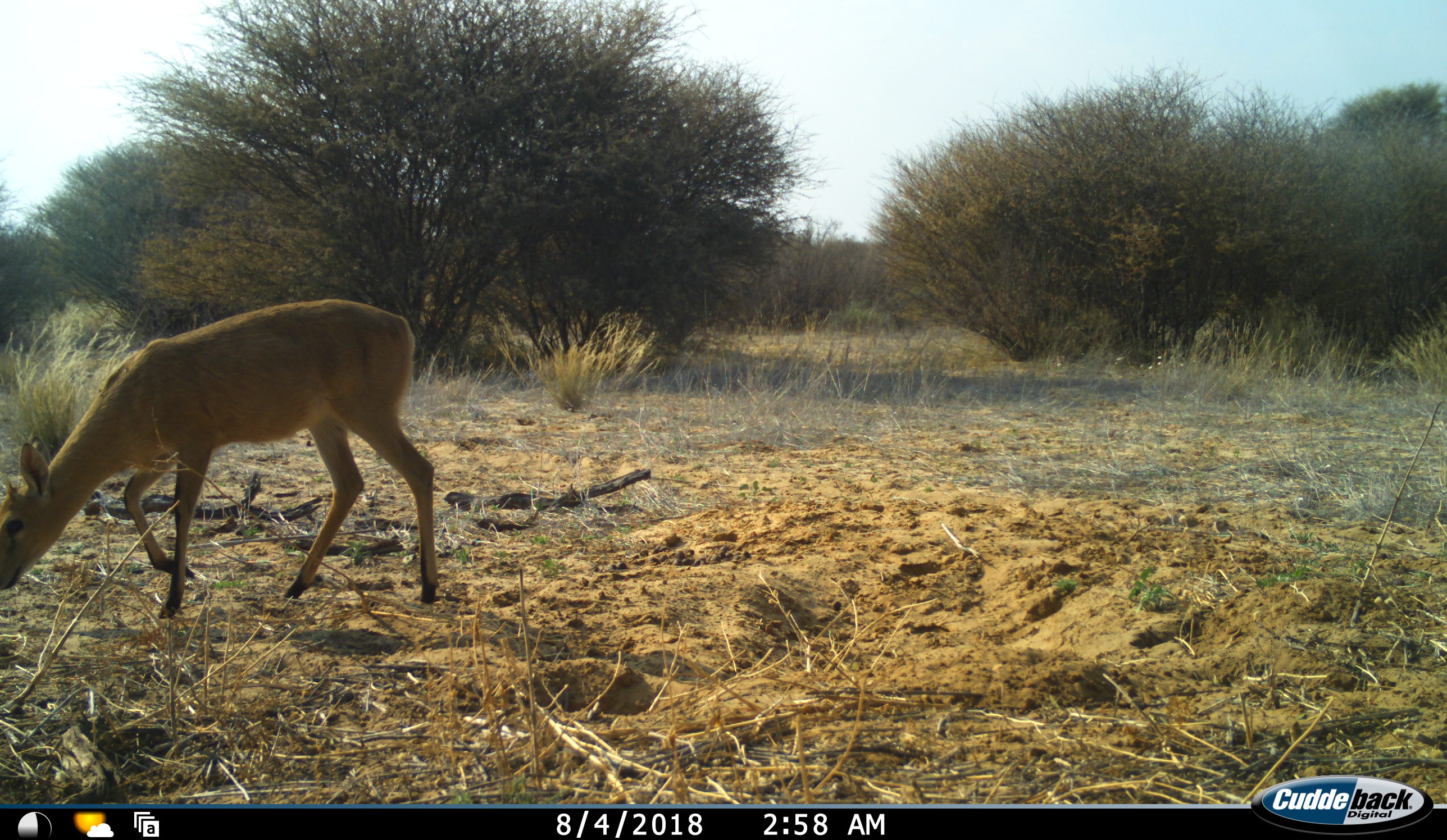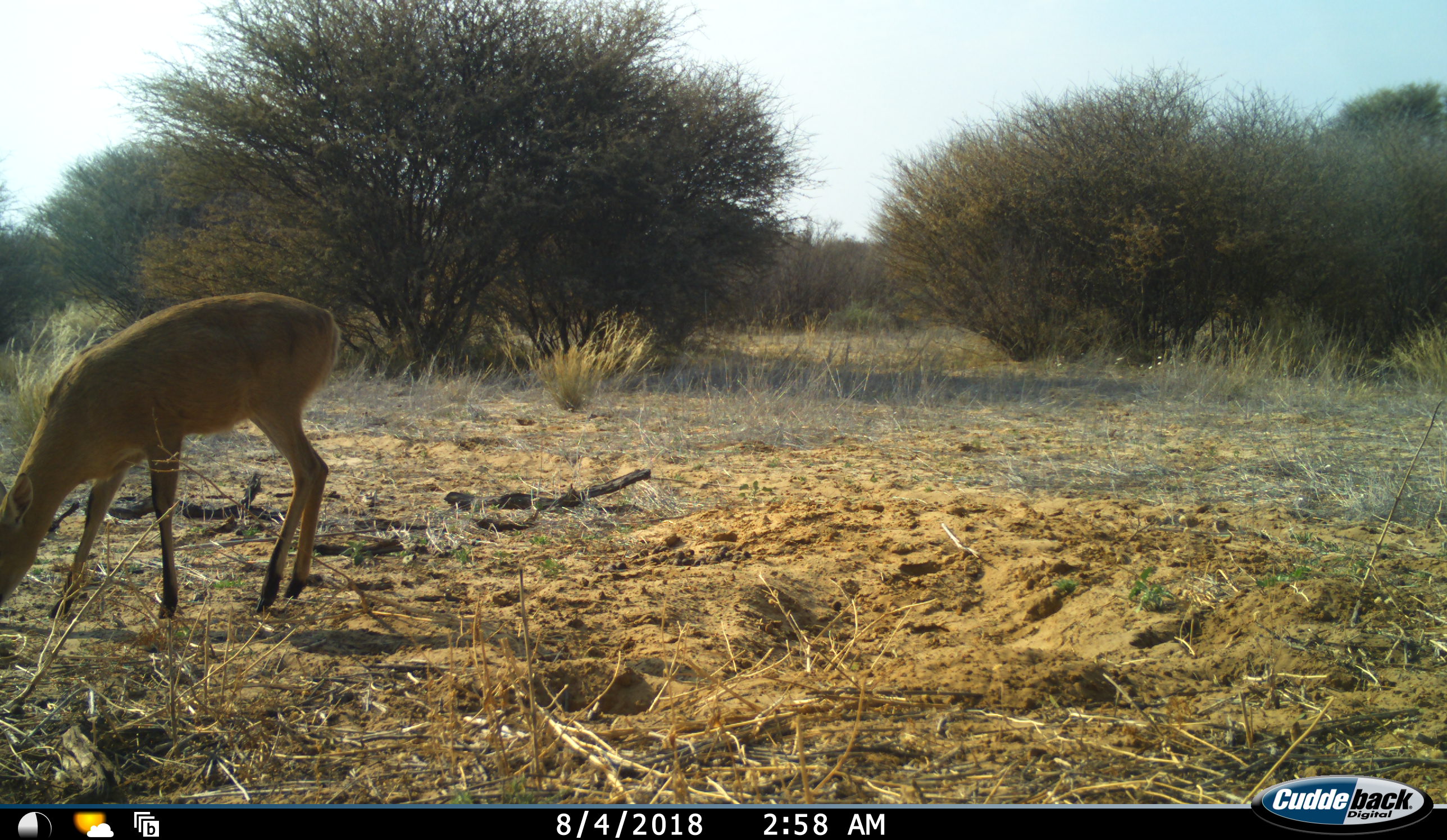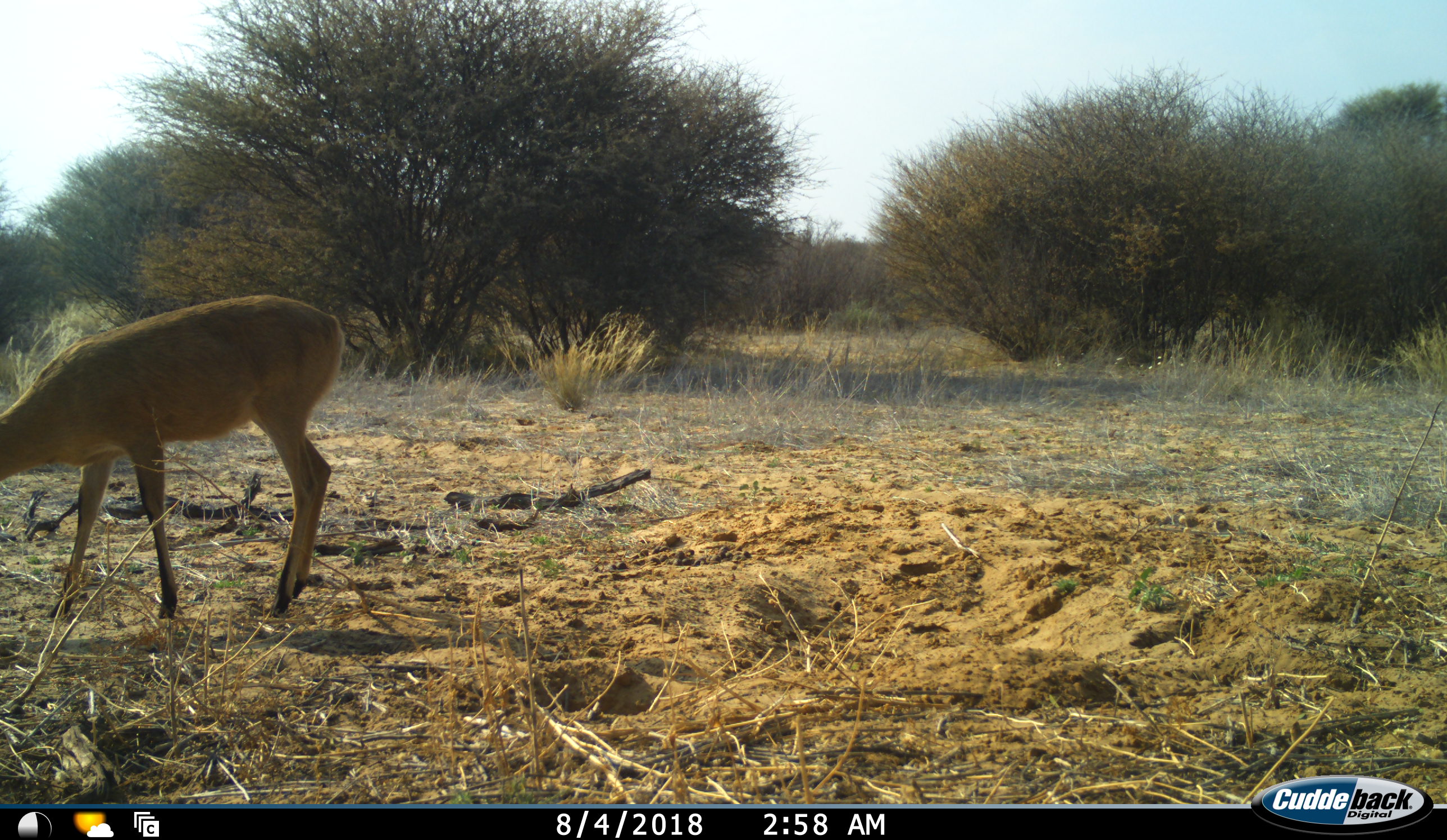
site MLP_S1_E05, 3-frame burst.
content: unidentified animal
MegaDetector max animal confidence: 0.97